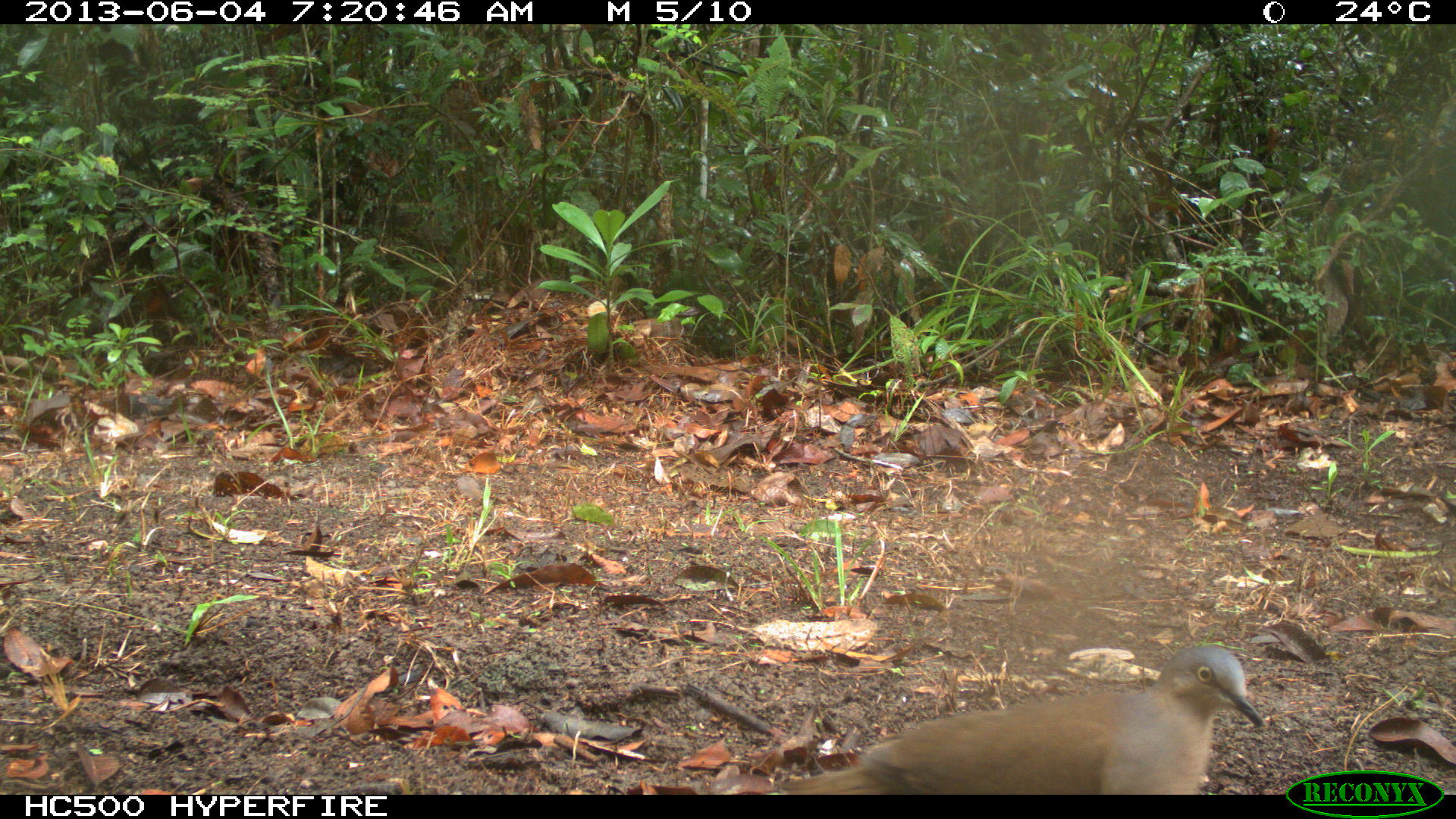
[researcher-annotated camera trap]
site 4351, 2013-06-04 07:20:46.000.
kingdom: Animalia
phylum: Chordata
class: Aves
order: Columbiformes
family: Columbidae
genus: Leptotila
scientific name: Leptotila plumbeiceps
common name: gray-headed dove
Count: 1.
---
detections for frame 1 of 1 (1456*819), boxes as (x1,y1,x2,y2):
leptotila plumbeiceps: (778,645,1264,793)